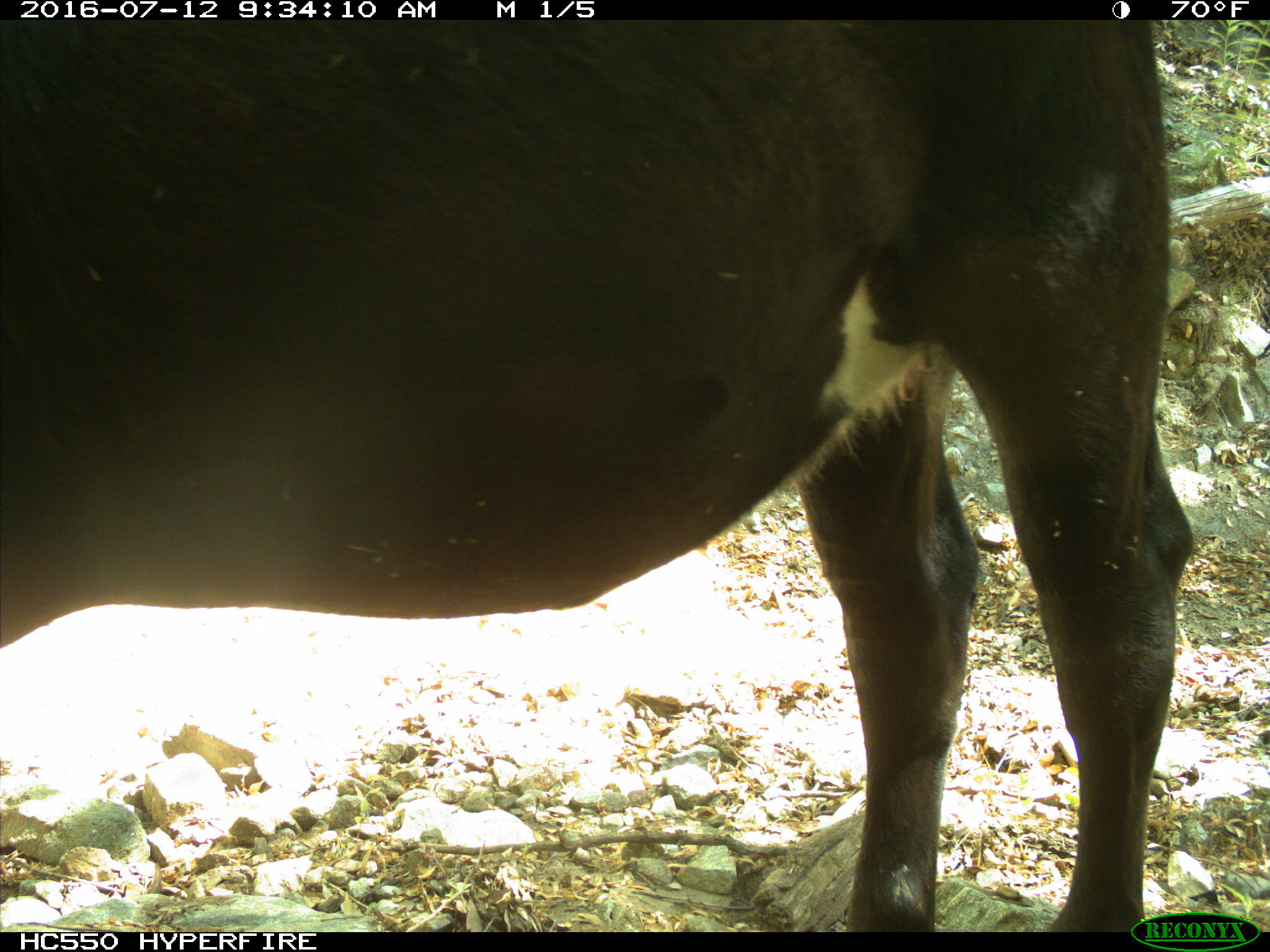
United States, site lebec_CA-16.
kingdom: Animalia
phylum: Chordata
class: Mammalia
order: Artiodactyla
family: Bovidae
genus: Bos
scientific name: Bos taurus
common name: domestic cow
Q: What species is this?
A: Bos taurus (domestic cow).